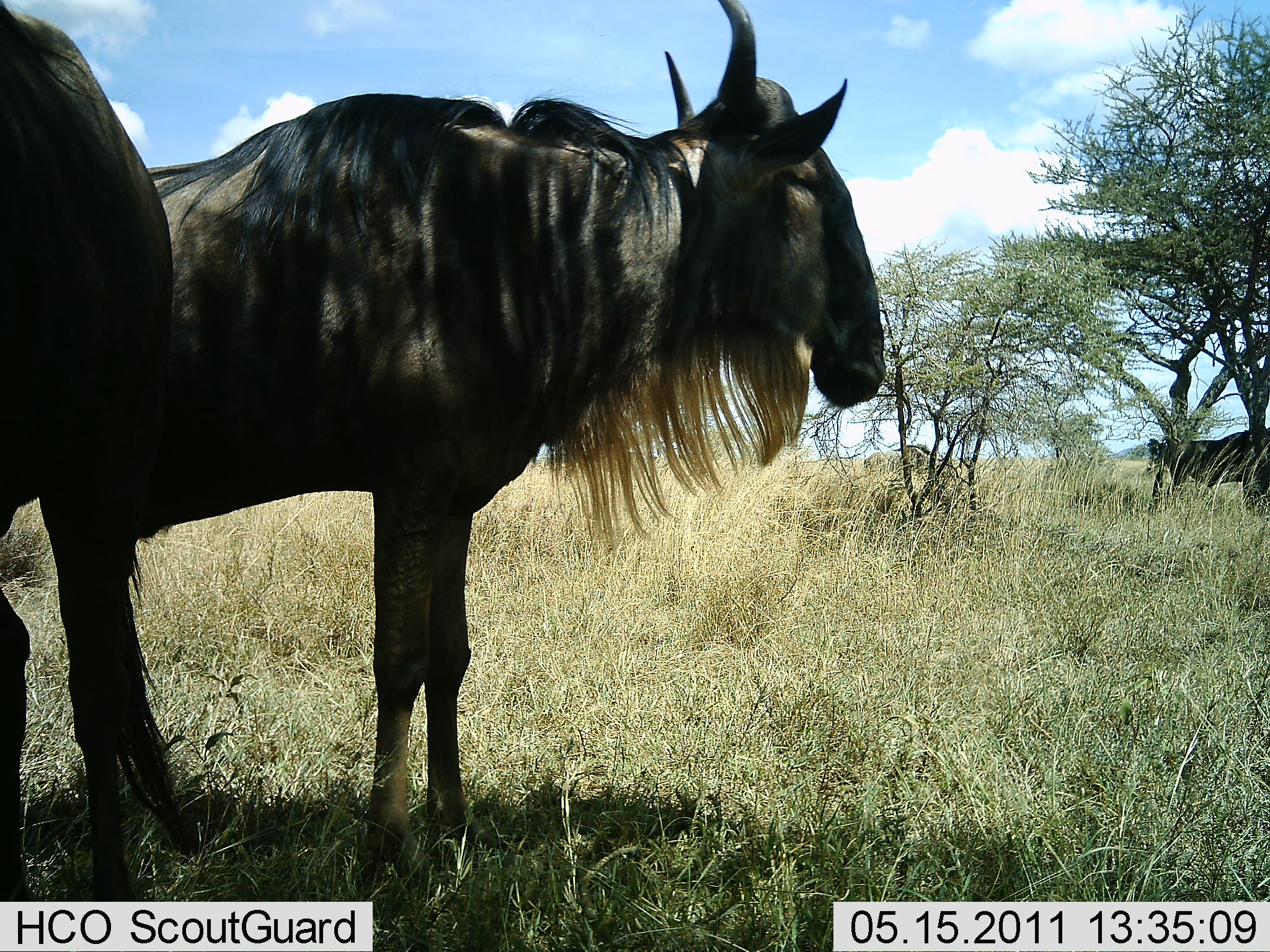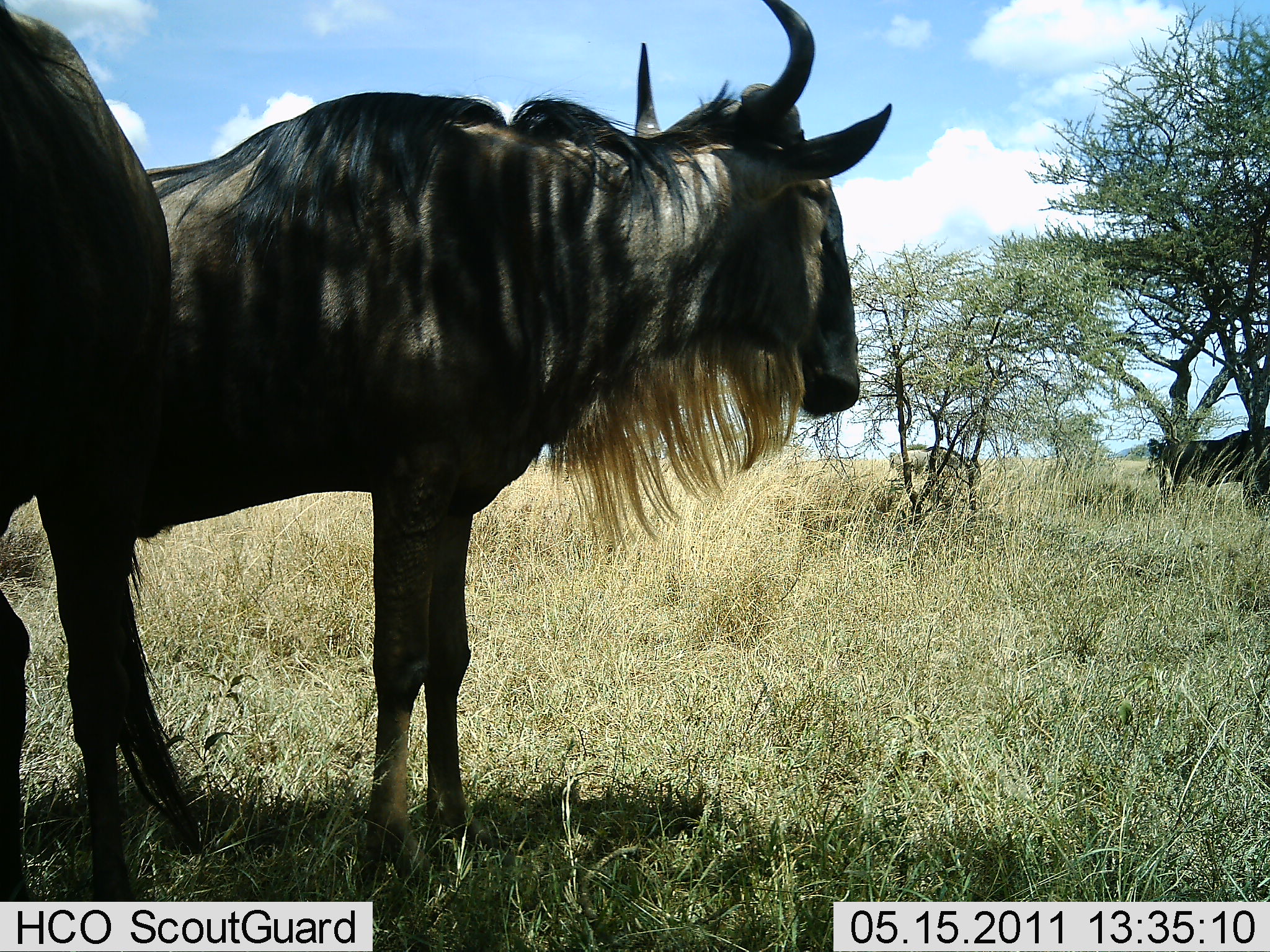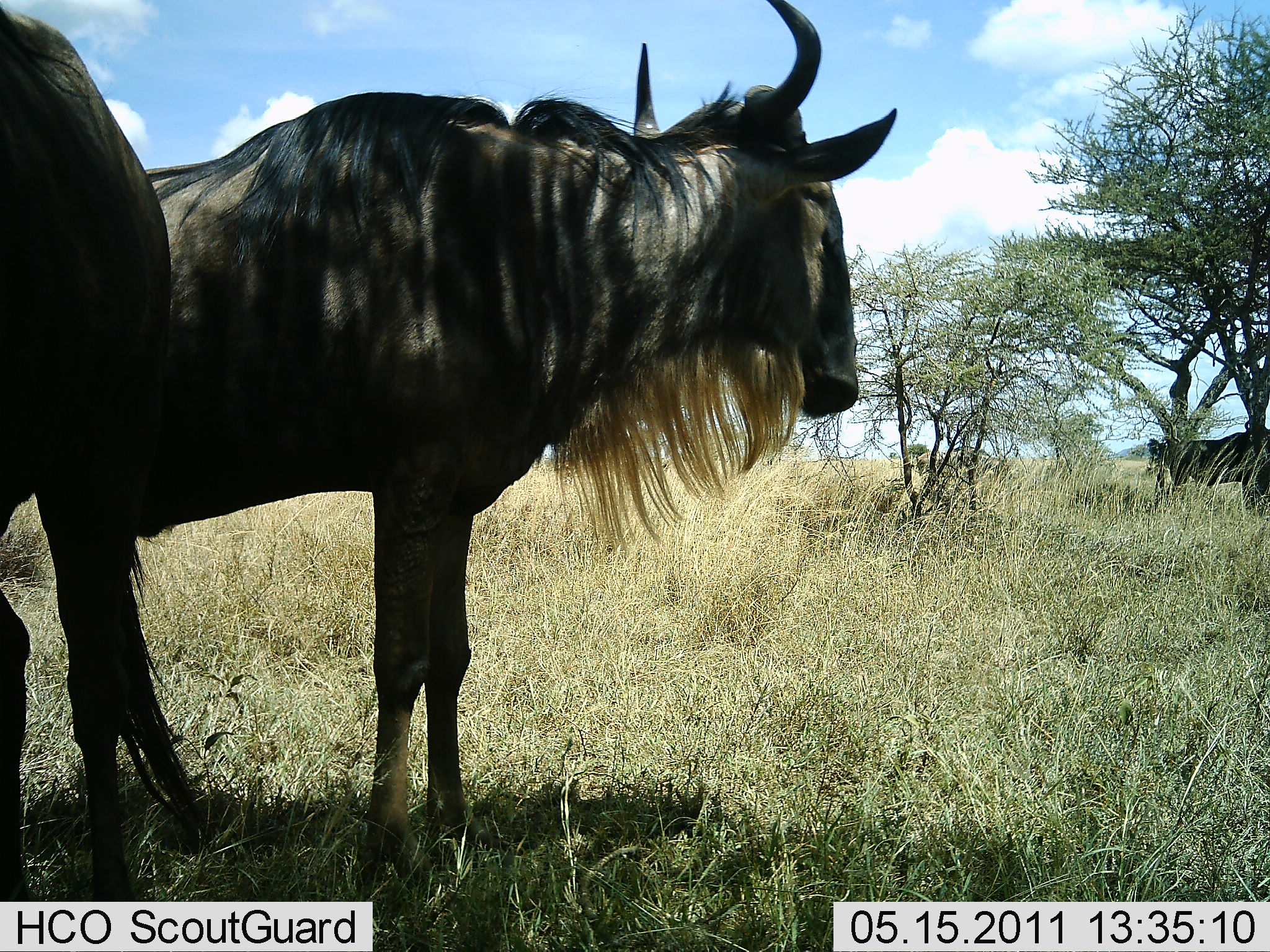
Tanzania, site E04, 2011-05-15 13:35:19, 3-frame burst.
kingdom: Animalia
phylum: Chordata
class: Mammalia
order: Artiodactyla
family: Bovidae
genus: Connochaetes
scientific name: Connochaetes taurinus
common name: blue wildebeest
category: wildebeest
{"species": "wildebeest (blue wildebeest) (Connochaetes taurinus)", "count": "4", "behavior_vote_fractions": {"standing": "91%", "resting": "9%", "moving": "27%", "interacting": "0%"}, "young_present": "0%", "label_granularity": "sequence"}